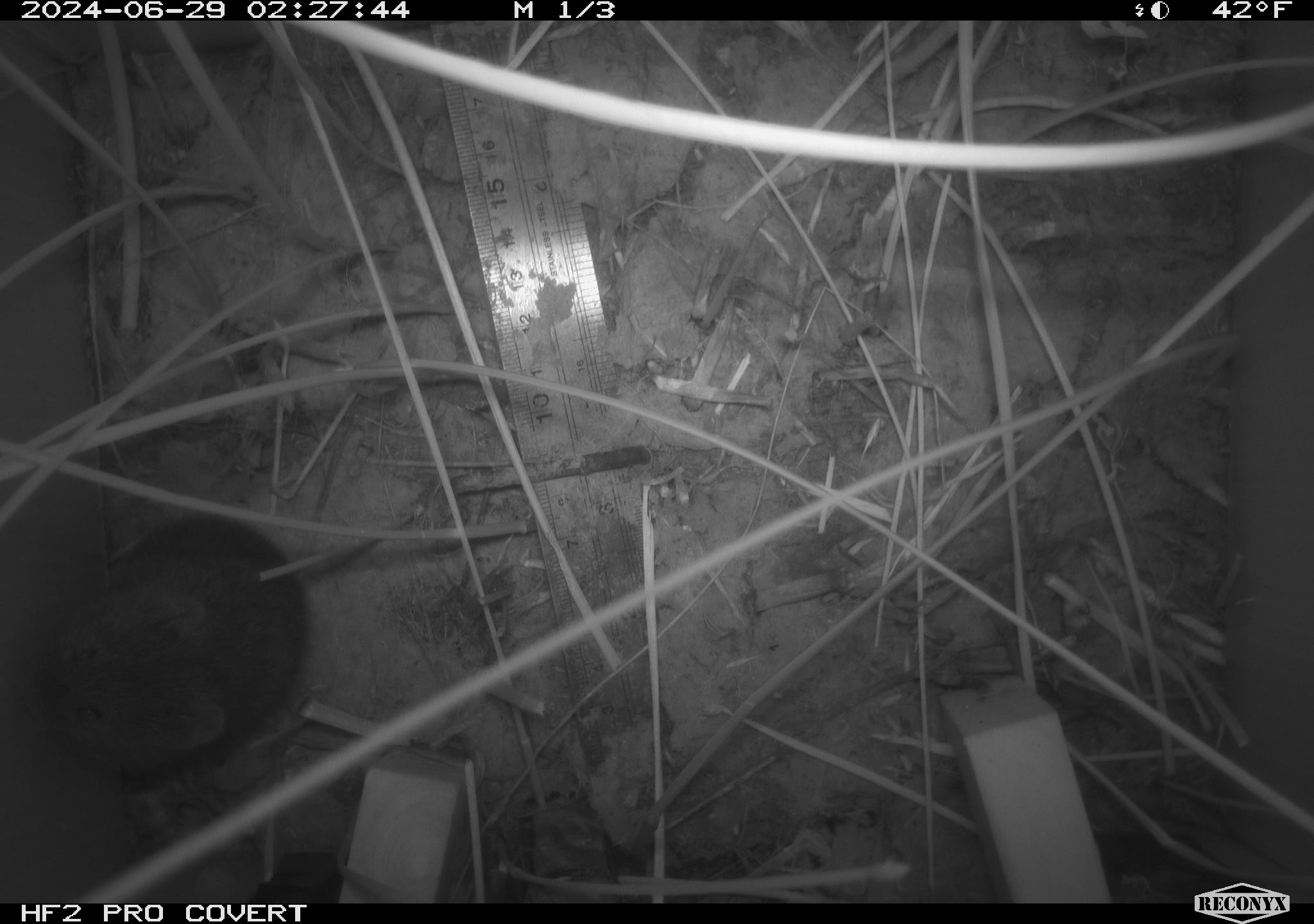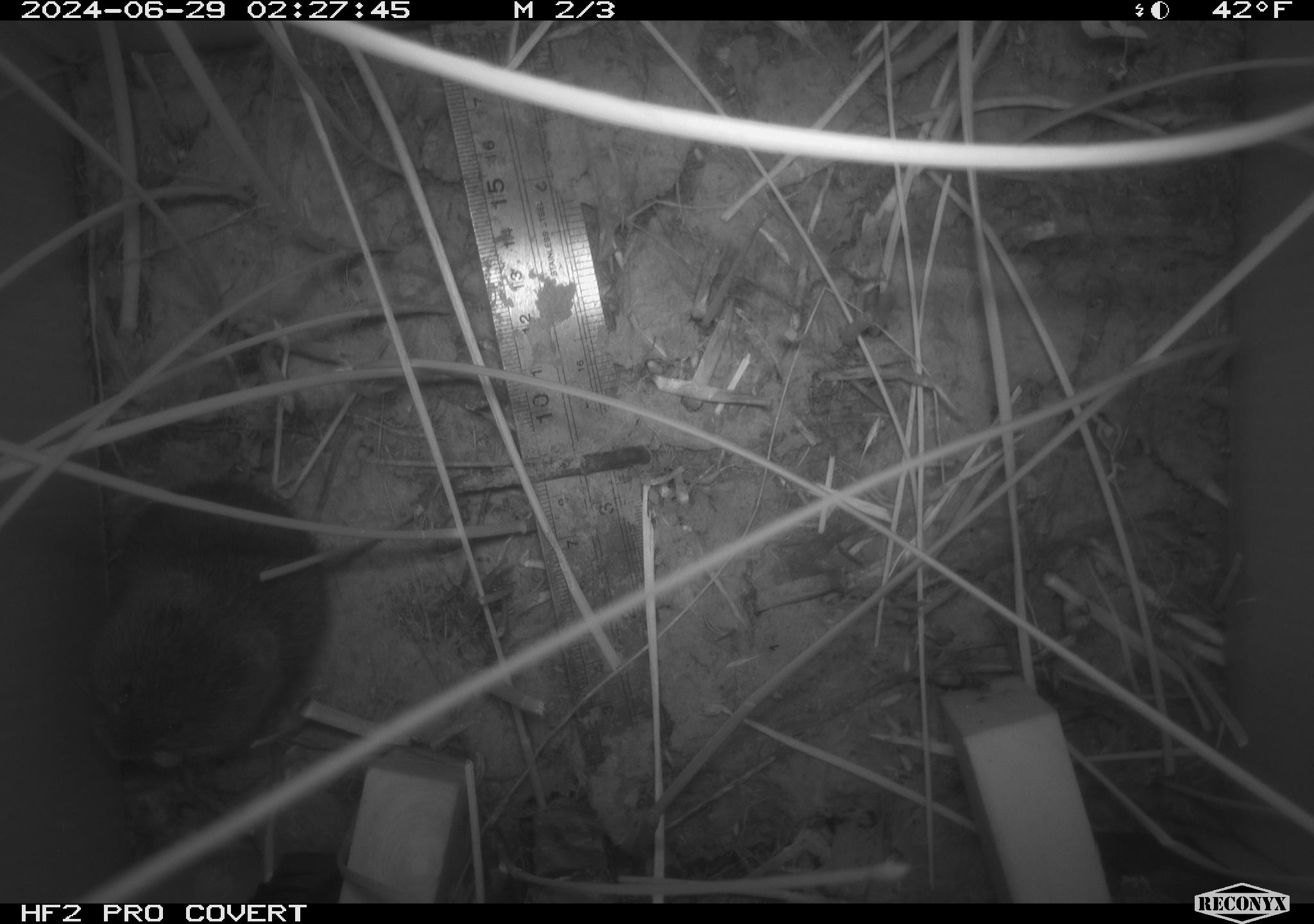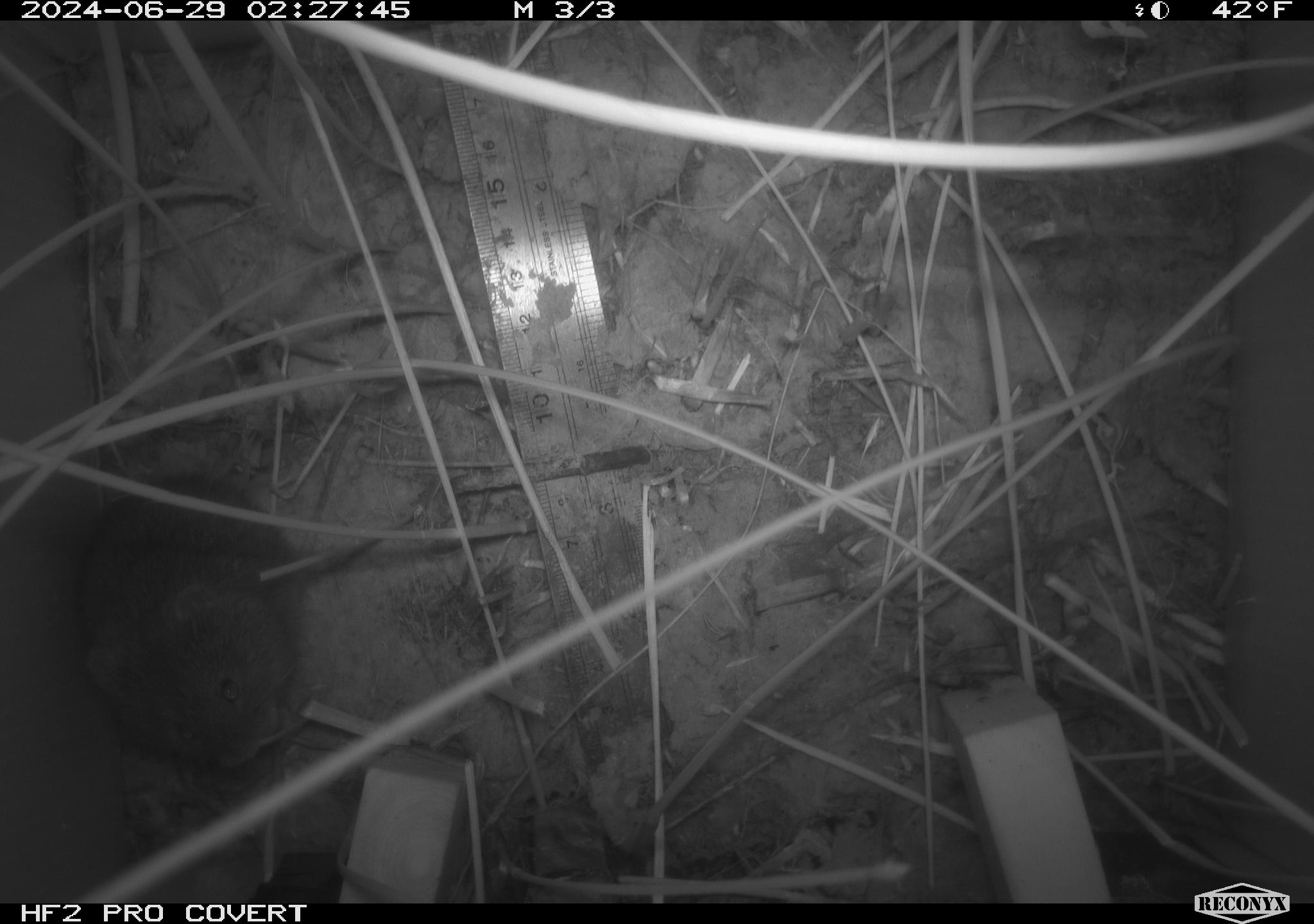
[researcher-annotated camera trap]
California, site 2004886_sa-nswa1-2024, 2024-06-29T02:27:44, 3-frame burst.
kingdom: Animalia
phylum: Chordata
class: Mammalia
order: Rodentia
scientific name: Rodentia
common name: rodent